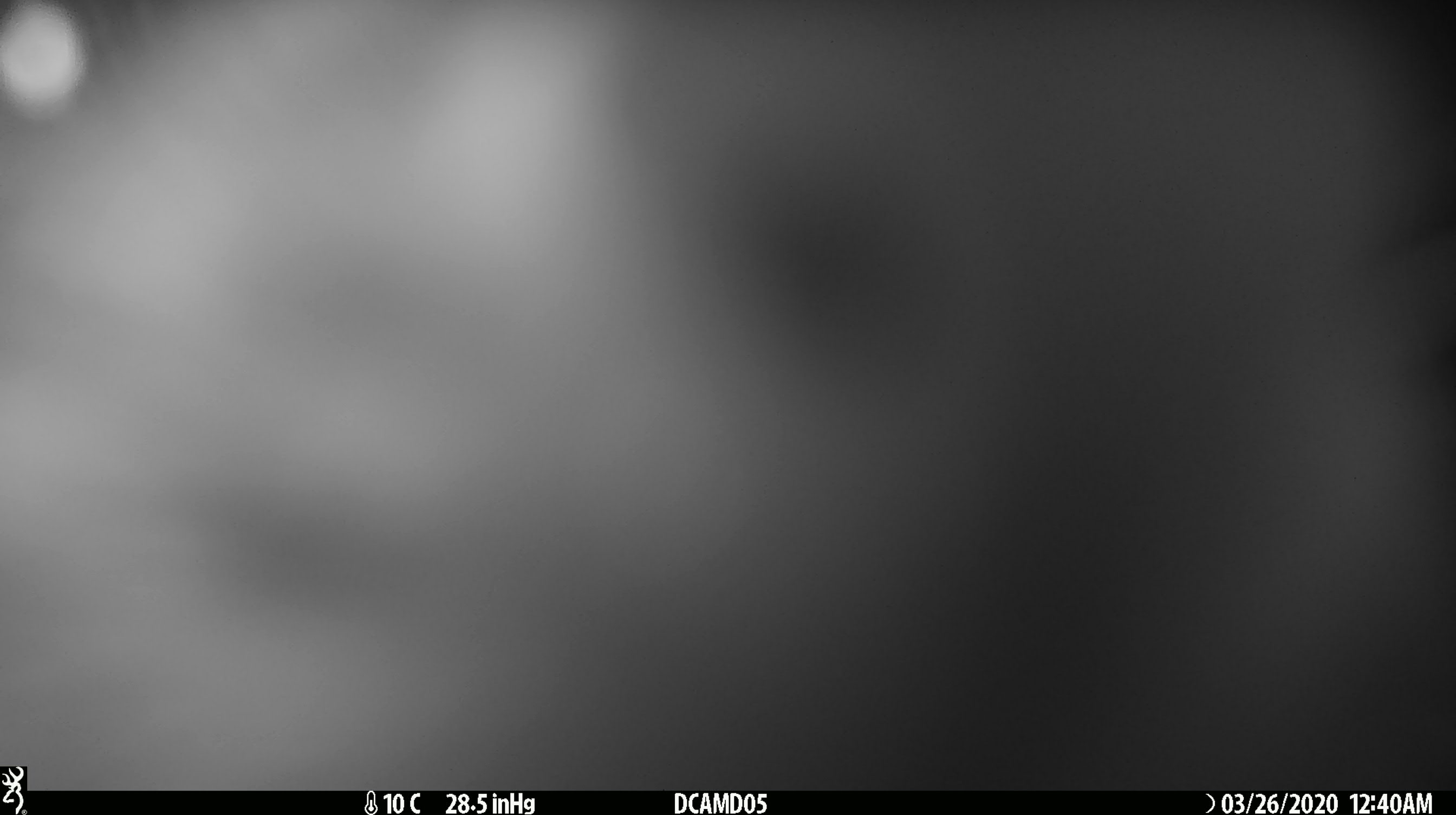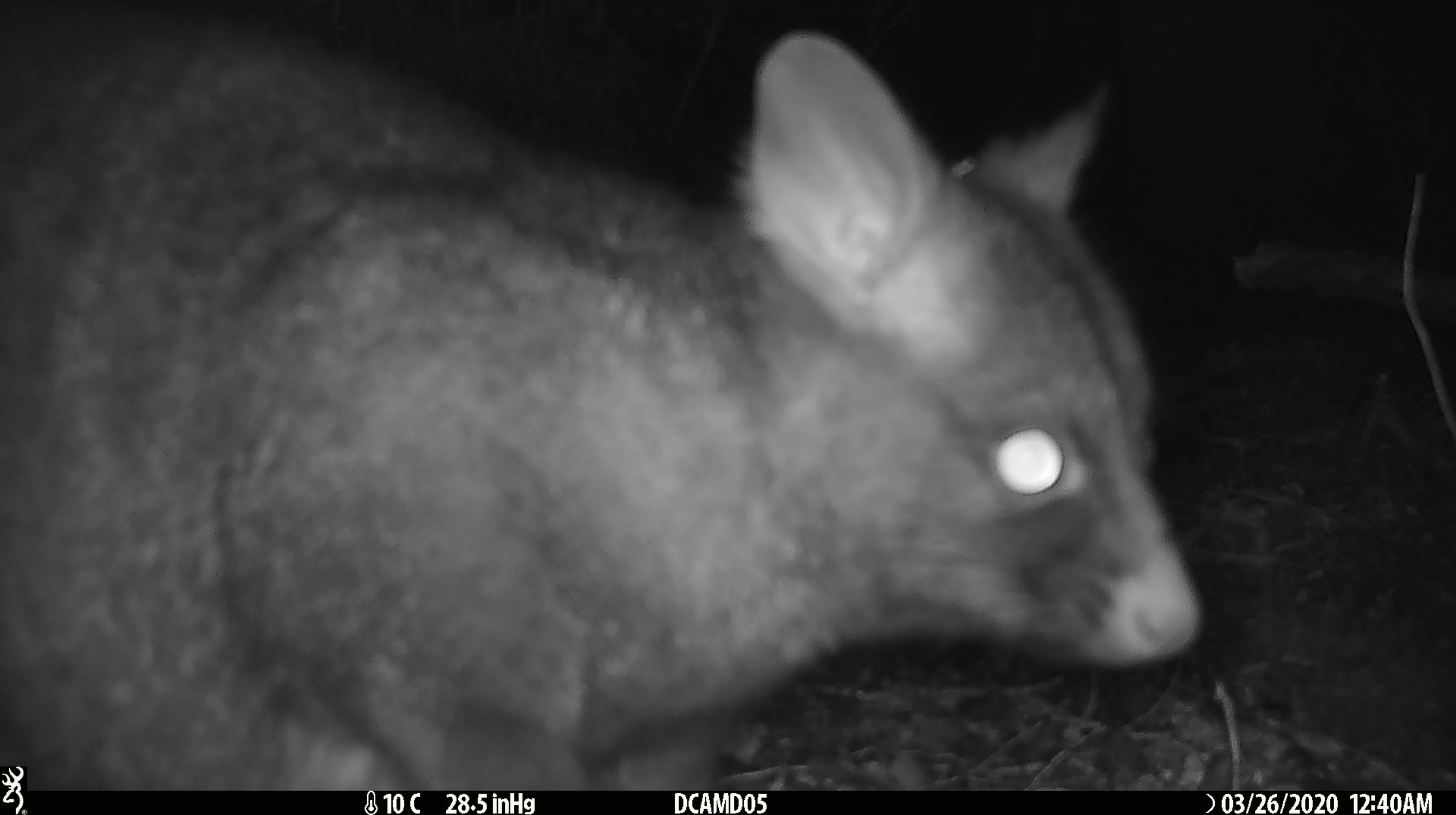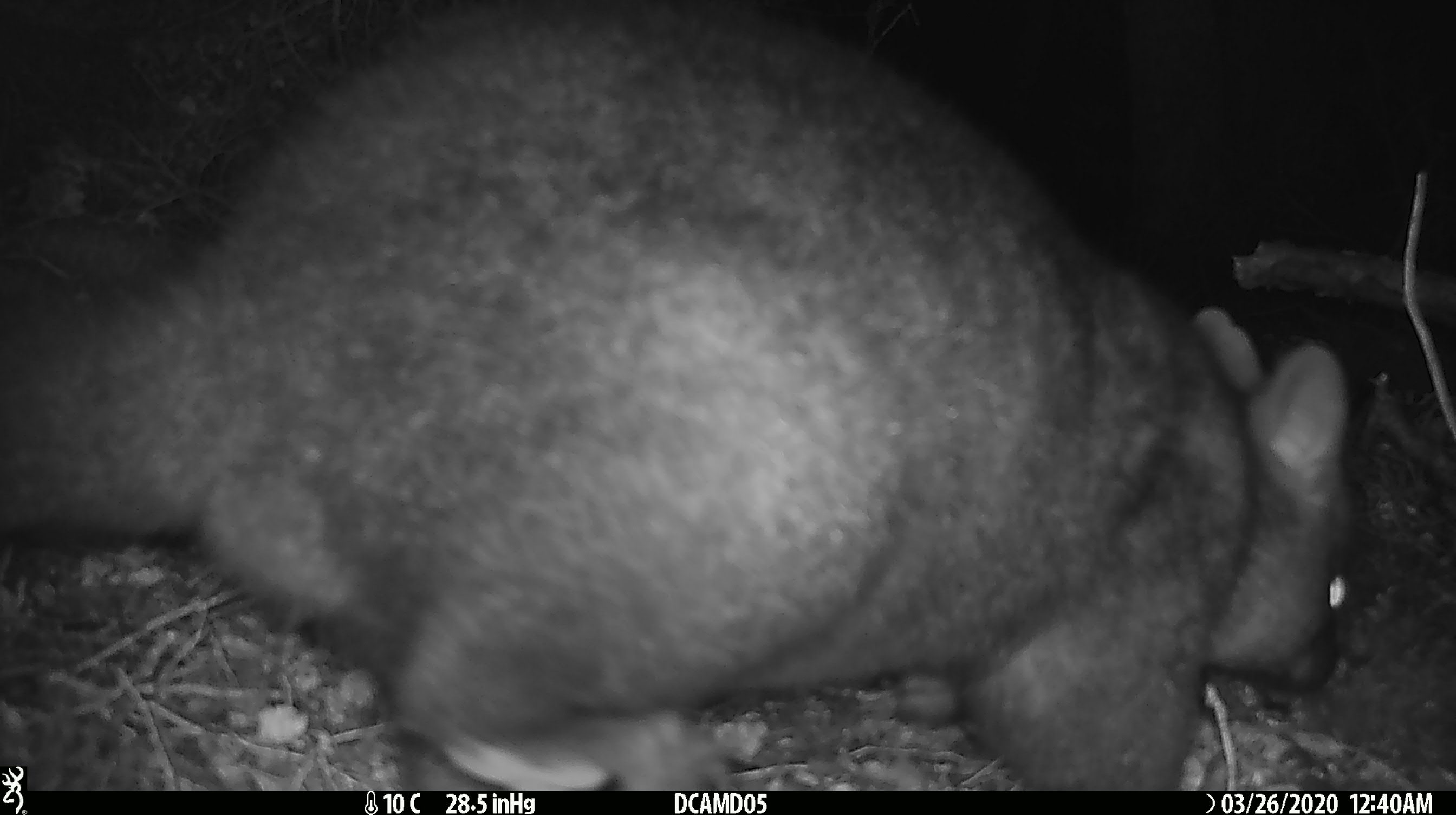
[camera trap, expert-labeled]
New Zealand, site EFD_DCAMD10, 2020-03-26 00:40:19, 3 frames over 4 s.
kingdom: Animalia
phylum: Chordata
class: Mammalia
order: Diprotodontia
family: Phalangeridae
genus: Trichosurus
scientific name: Trichosurus vulpecula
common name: common brushtail possum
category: possum